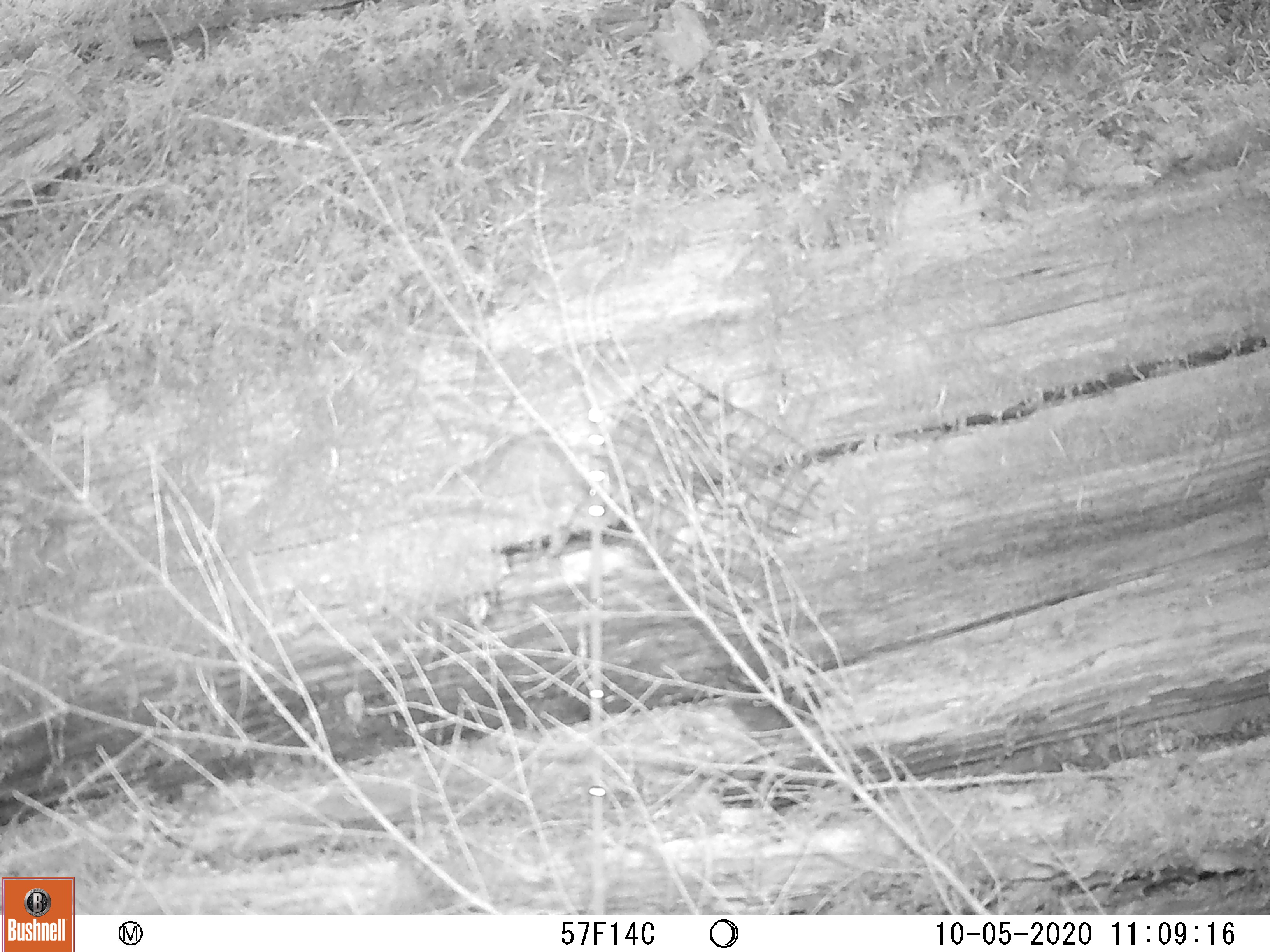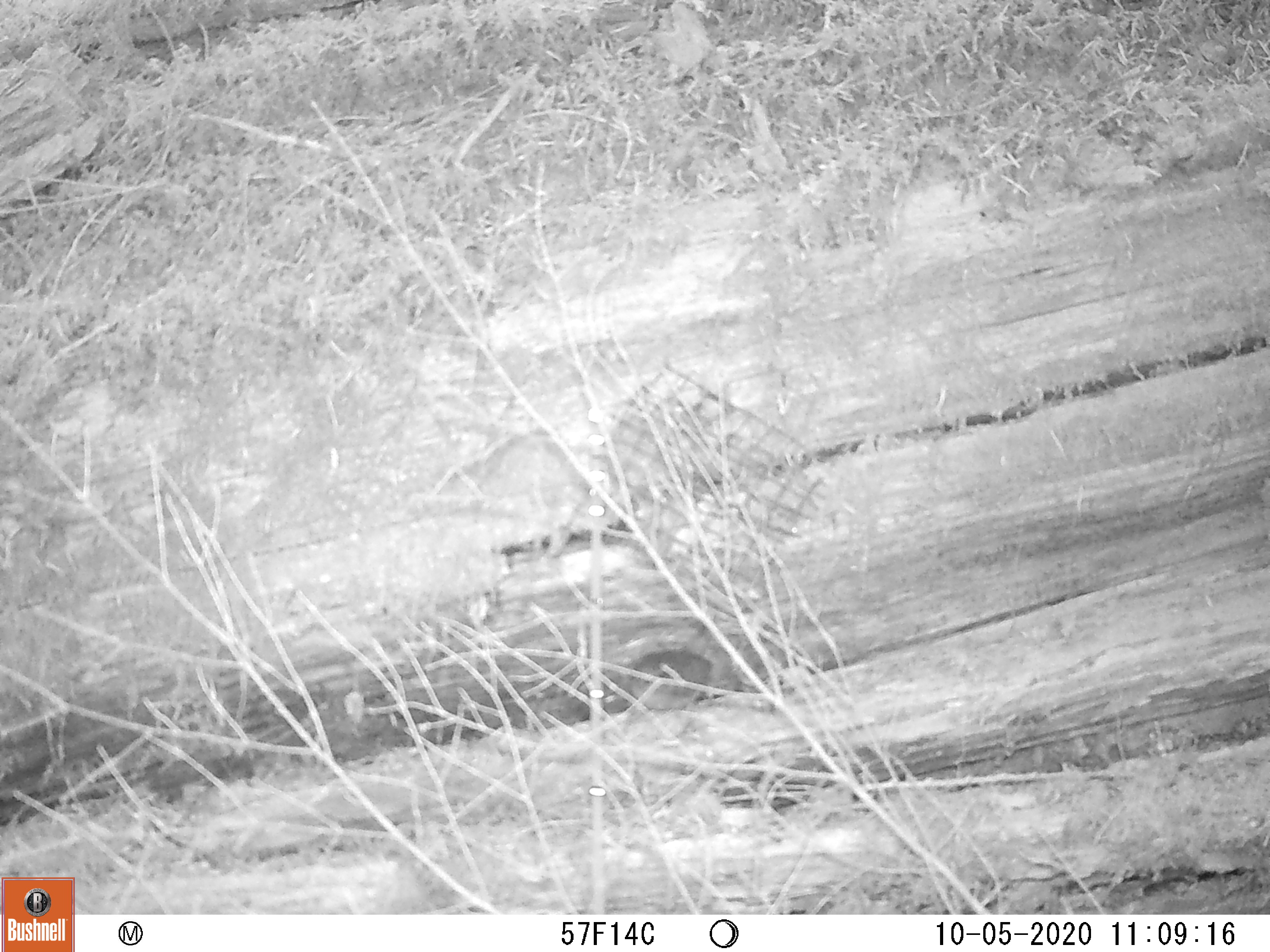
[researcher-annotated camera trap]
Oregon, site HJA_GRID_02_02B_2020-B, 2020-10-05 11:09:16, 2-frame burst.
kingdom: Animalia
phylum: Chordata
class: Aves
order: Passeriformes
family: Troglodytidae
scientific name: Troglodytidae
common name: wrens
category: troglodytidae family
Troglodytidae family (wrens) (Troglodytidae).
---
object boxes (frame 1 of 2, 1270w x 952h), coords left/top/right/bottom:
troglodytidae family: 700/658/837/755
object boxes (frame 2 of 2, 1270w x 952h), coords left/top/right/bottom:
troglodytidae family: 598/638/732/720